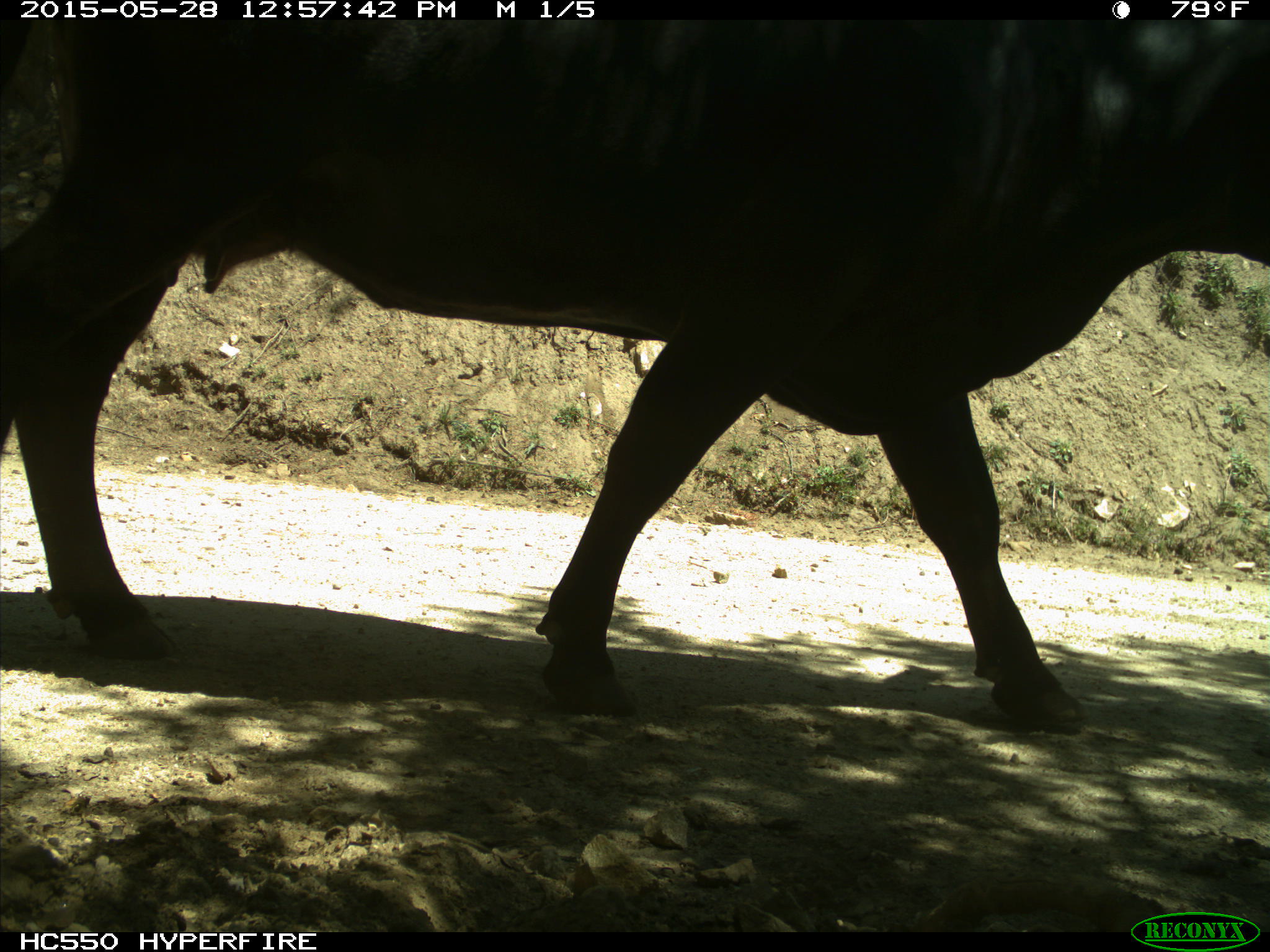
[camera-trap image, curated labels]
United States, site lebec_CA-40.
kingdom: Animalia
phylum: Chordata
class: Mammalia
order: Artiodactyla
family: Bovidae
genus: Bos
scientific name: Bos taurus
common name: domestic cow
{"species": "Bos taurus (domestic cow)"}